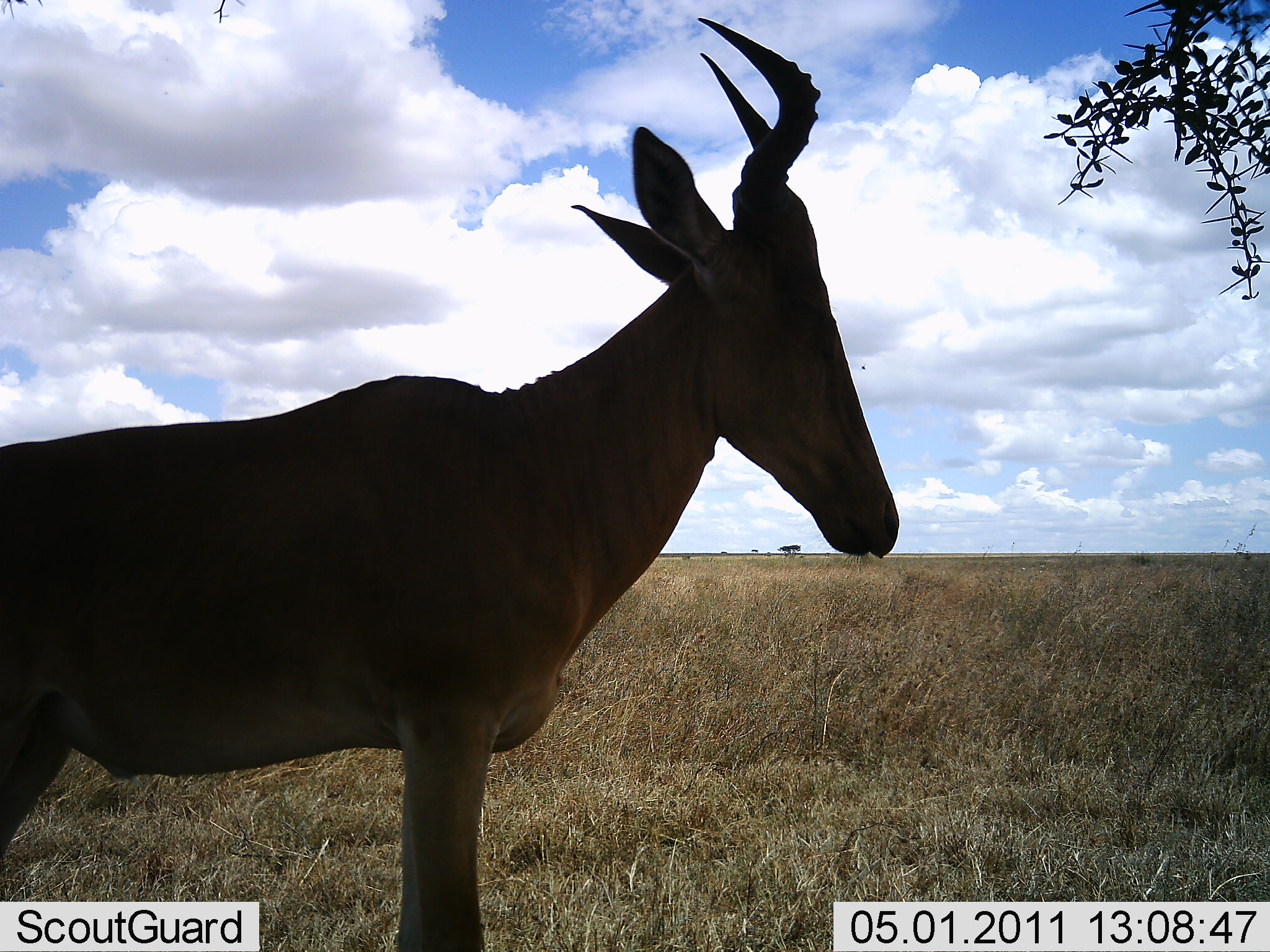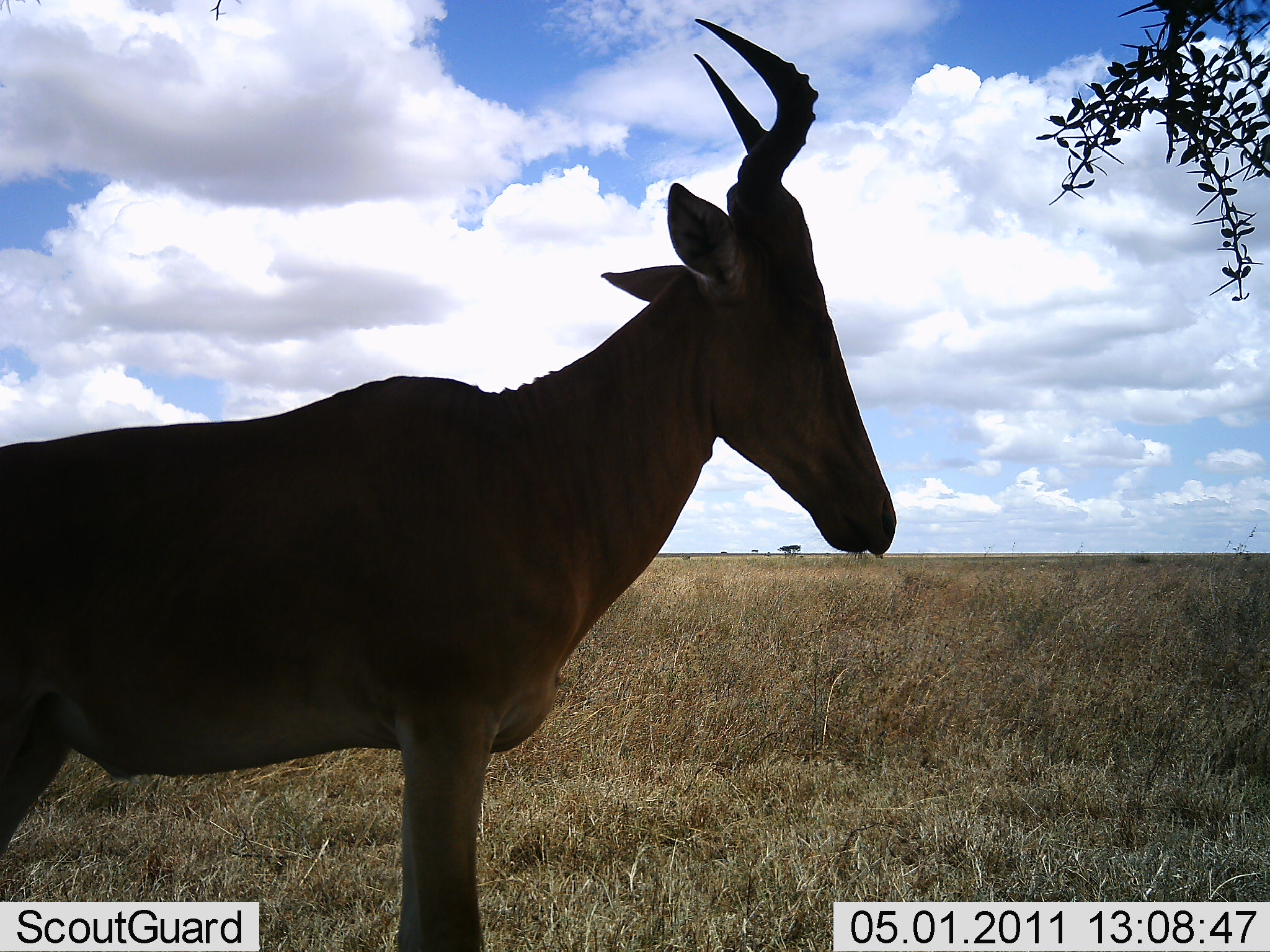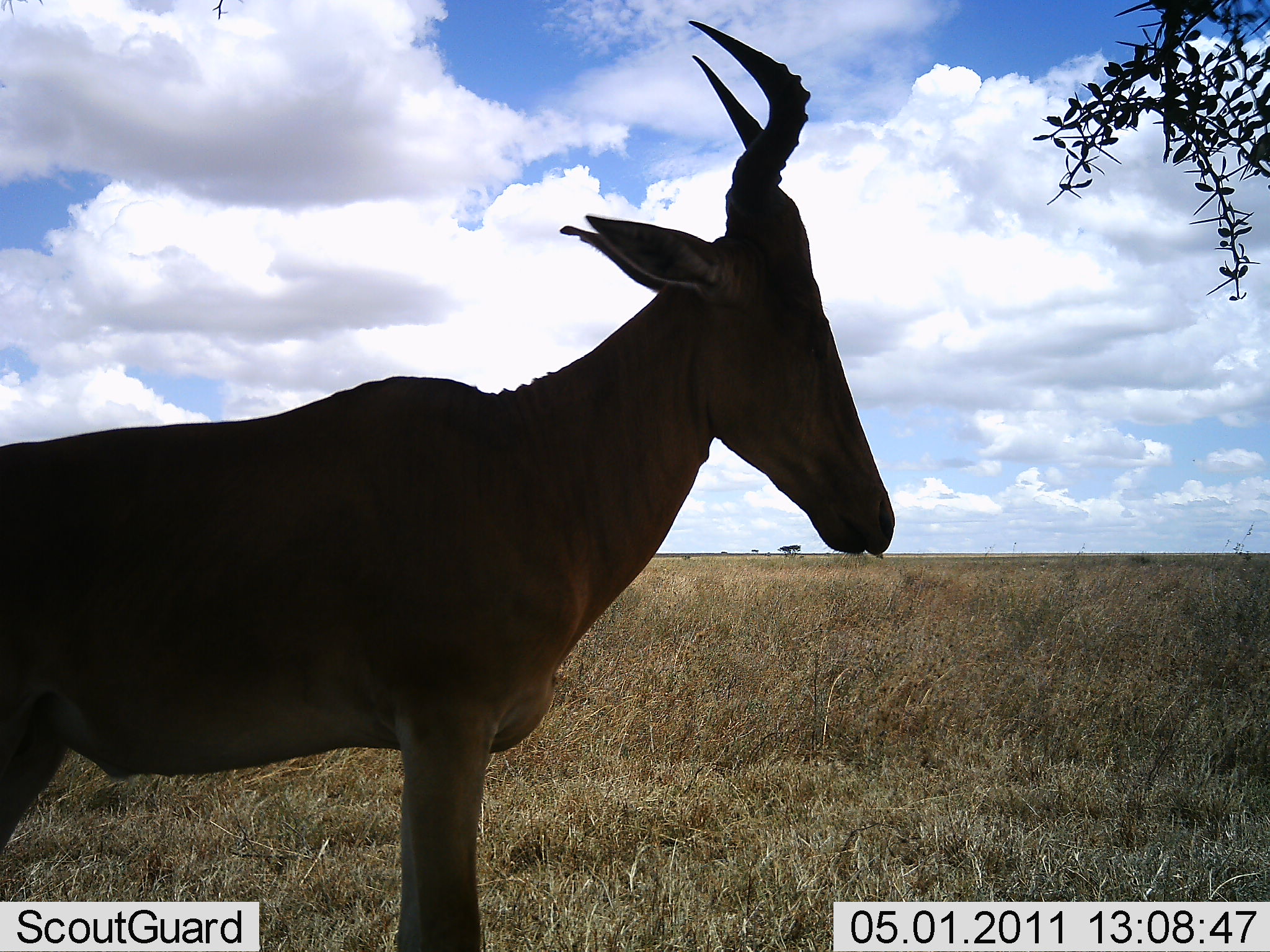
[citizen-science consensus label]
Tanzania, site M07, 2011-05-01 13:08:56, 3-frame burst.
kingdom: Animalia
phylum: Chordata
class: Mammalia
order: Artiodactyla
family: Bovidae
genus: Alcelaphus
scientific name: Alcelaphus buselaphus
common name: hartebeest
Hartebeest (Alcelaphus buselaphus), count 1. Behavior (volunteer vote fractions): standing 100%, resting 0%, moving 0%, interacting 0%. Young present (vote fraction): 0%. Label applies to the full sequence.